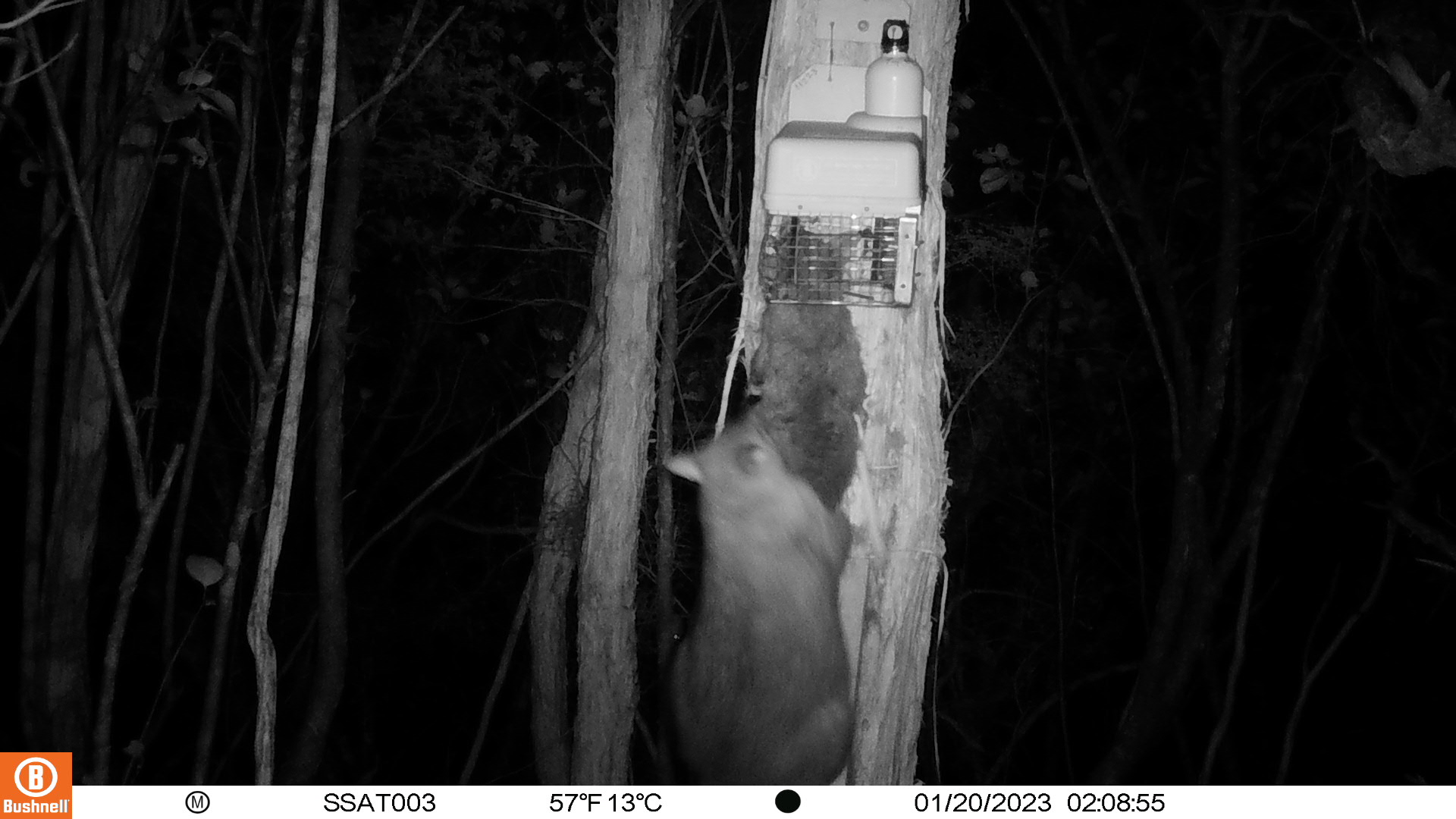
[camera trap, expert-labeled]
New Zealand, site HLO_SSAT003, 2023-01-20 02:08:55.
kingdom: Animalia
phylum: Chordata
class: Mammalia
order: Diprotodontia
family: Phalangeridae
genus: Trichosurus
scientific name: Trichosurus vulpecula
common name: common brushtail possum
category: possum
Possum (common brushtail possum) (Trichosurus vulpecula).